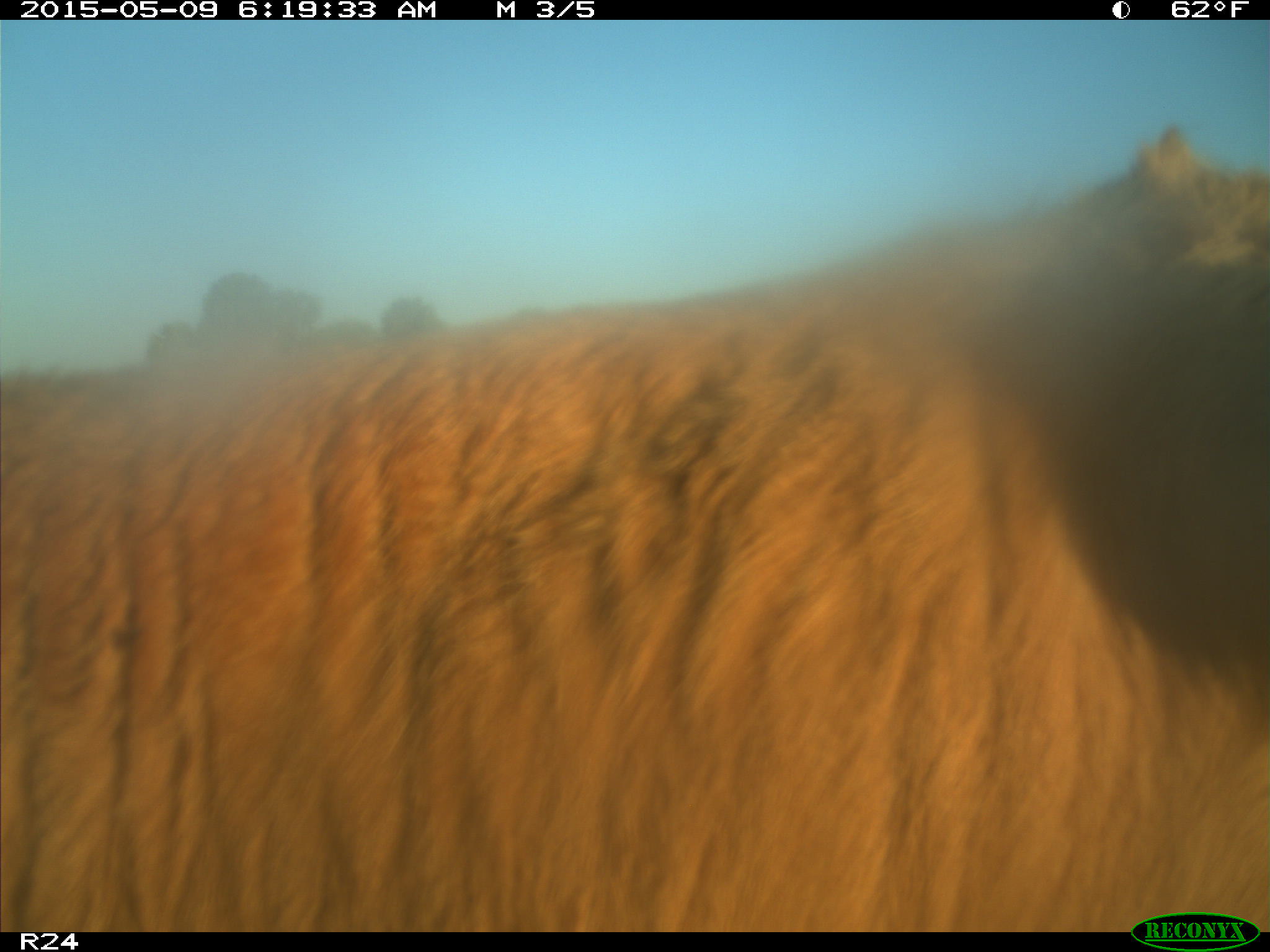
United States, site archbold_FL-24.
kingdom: Animalia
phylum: Chordata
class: Mammalia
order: Artiodactyla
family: Bovidae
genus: Bos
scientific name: Bos taurus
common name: domestic cow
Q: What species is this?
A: Bos taurus (domestic cow).